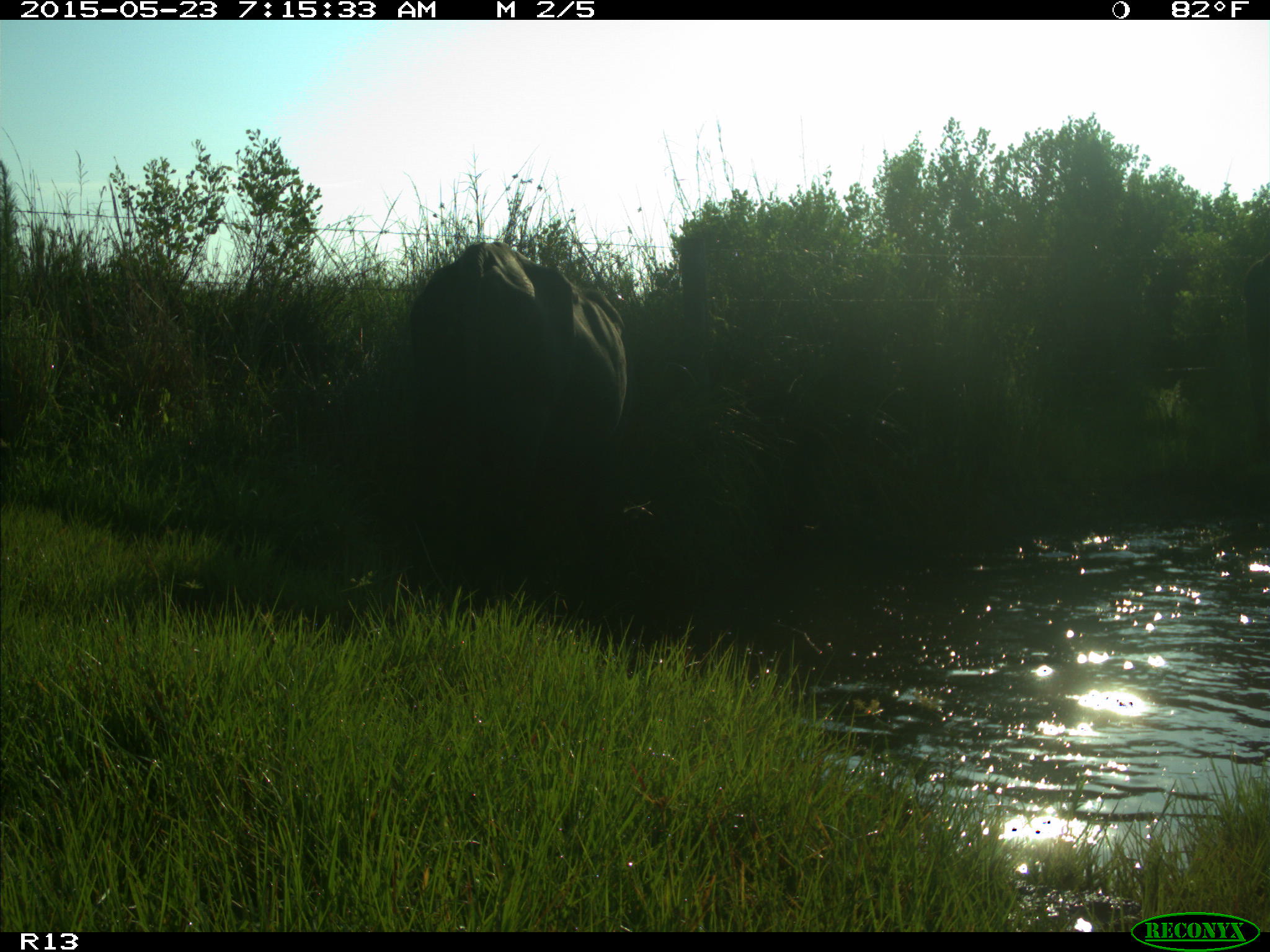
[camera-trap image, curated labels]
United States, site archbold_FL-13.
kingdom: Animalia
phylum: Chordata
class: Mammalia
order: Artiodactyla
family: Bovidae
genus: Bos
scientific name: Bos taurus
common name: domestic cow